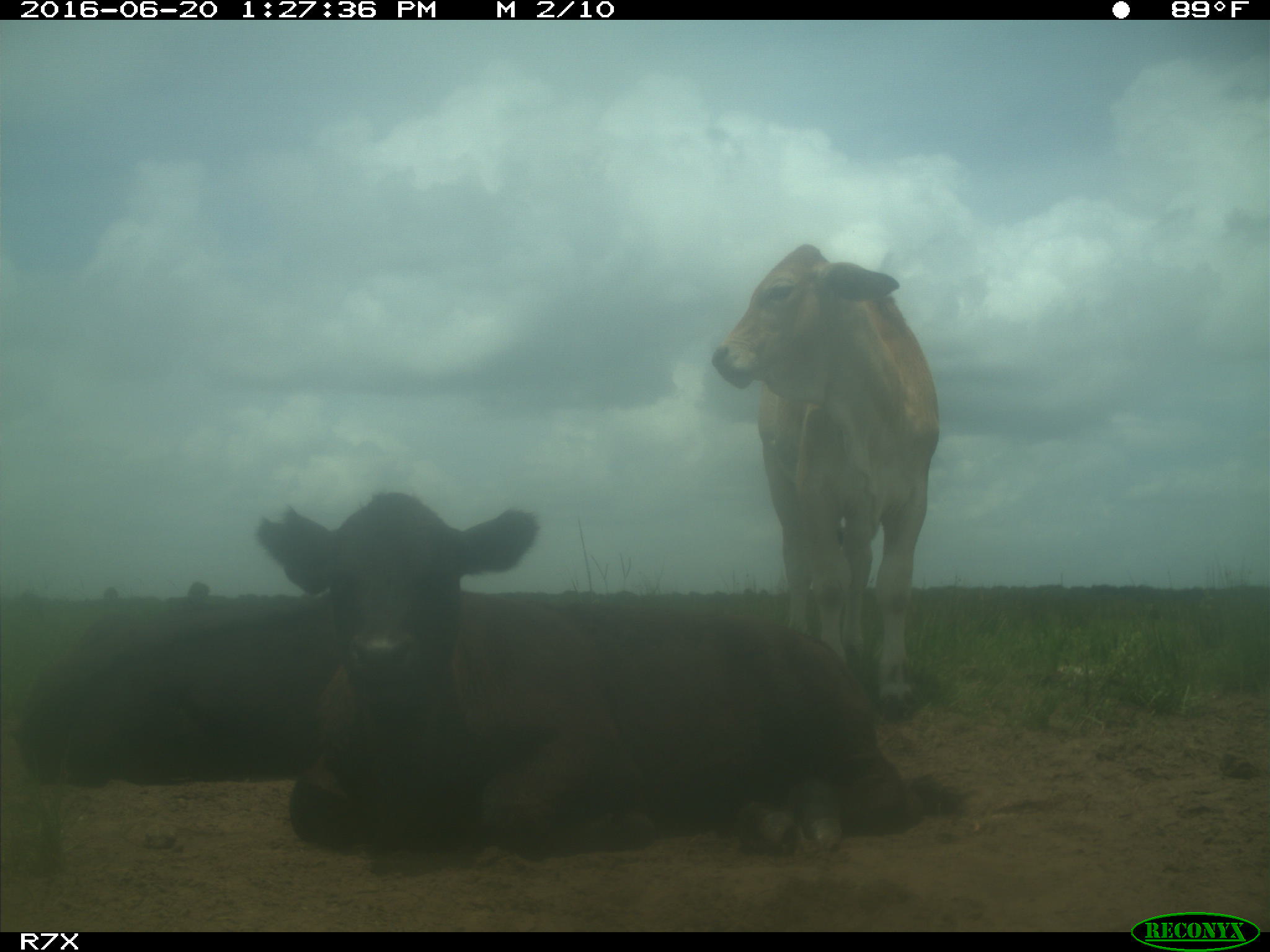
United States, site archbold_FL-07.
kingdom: Animalia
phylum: Chordata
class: Mammalia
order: Artiodactyla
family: Bovidae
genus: Bos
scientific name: Bos taurus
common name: domestic cow